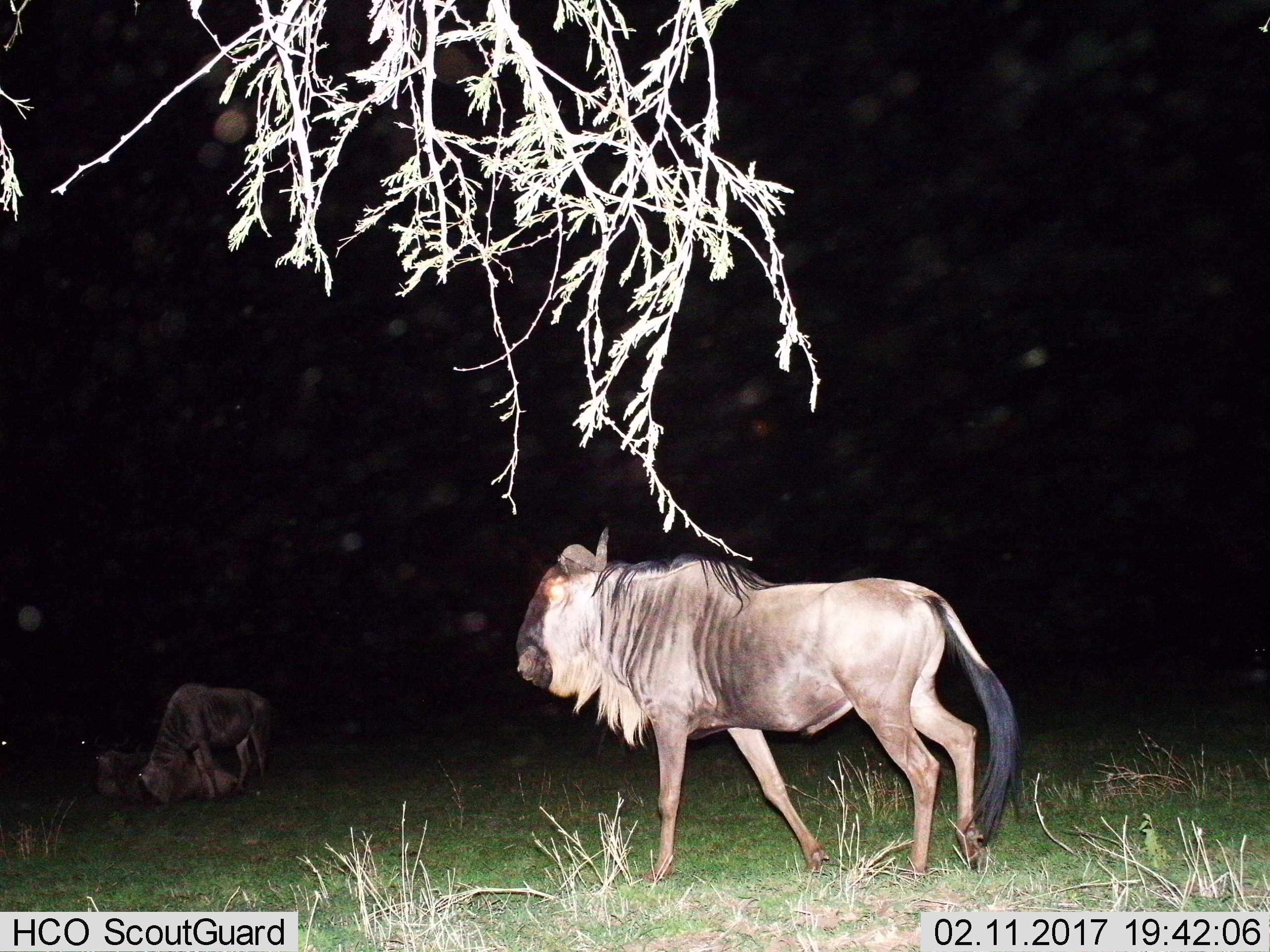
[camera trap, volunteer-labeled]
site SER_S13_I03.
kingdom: Animalia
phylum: Chordata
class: Mammalia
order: Artiodactyla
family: Bovidae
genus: Connochaetes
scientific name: Connochaetes taurinus taurinus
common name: blue wildebeest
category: wildebeestblue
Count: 3.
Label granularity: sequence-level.